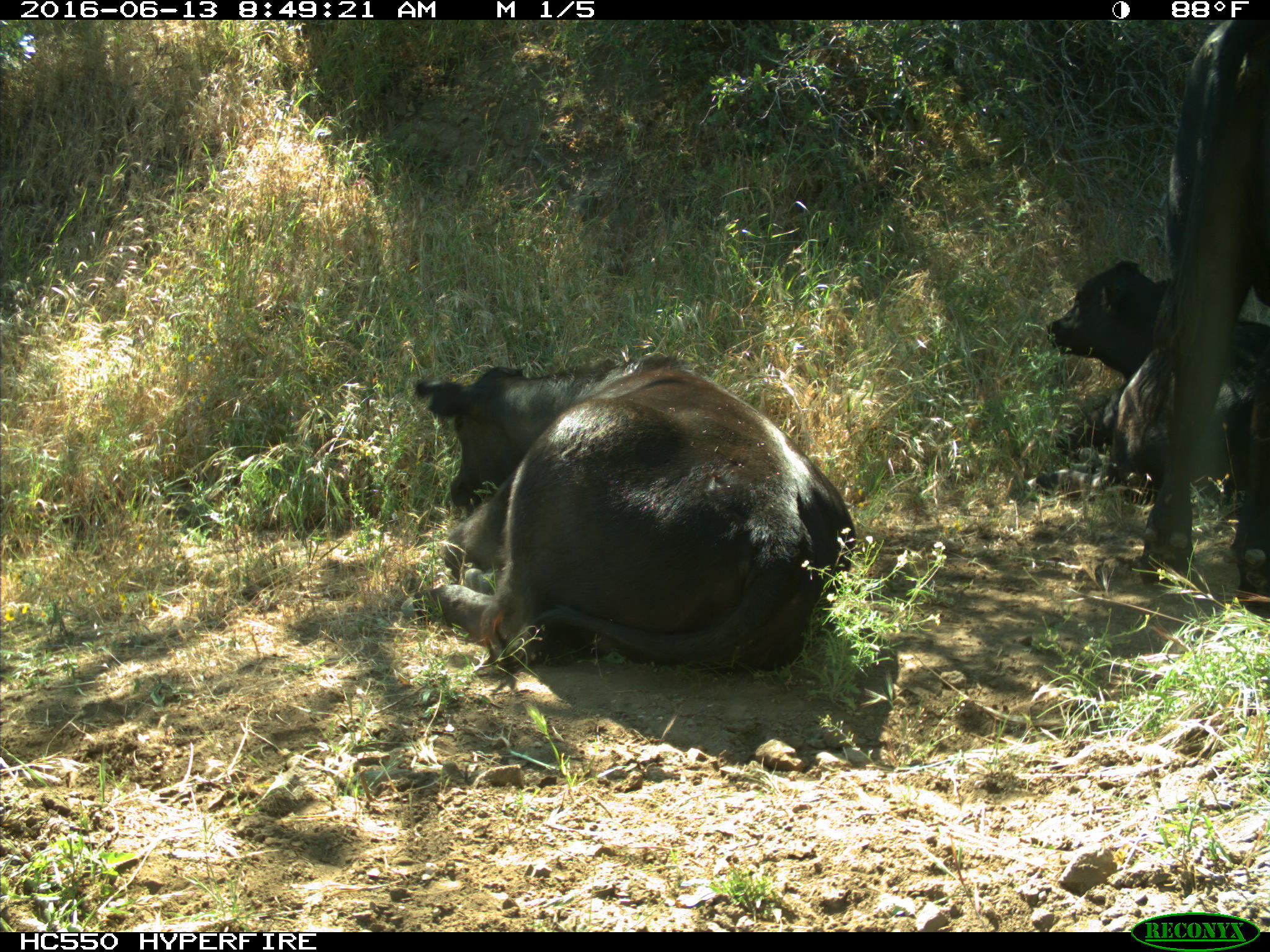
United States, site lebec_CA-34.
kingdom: Animalia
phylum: Chordata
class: Mammalia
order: Artiodactyla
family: Bovidae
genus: Bos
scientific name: Bos taurus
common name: domestic cow